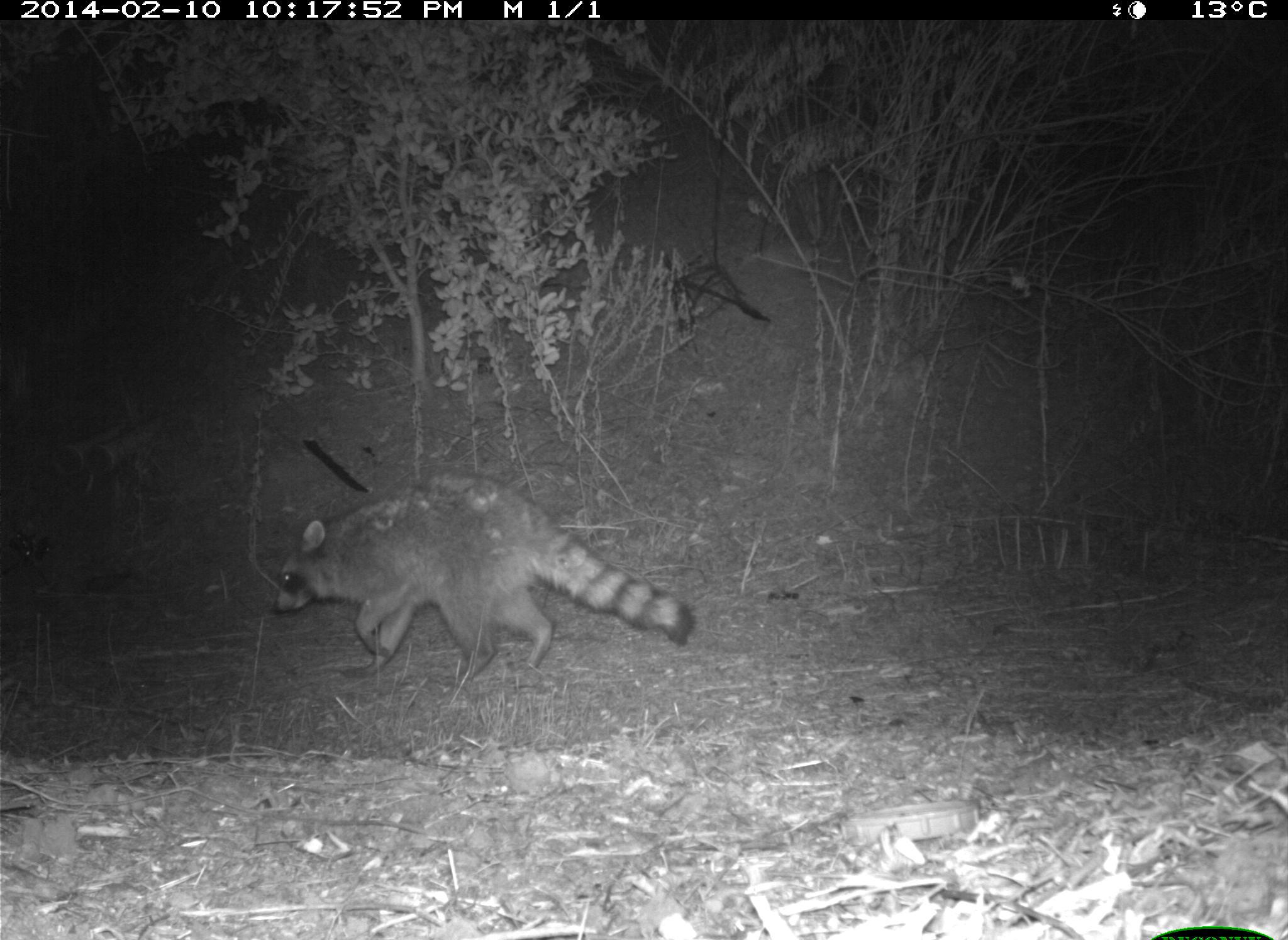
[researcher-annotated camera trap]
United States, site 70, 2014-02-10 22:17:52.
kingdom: Animalia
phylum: Chordata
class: Mammalia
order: Carnivora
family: Procyonidae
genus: Procyon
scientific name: Procyon lotor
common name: raccoon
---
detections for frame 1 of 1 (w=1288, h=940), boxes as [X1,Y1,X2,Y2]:
raccoon: [269,474,695,688]